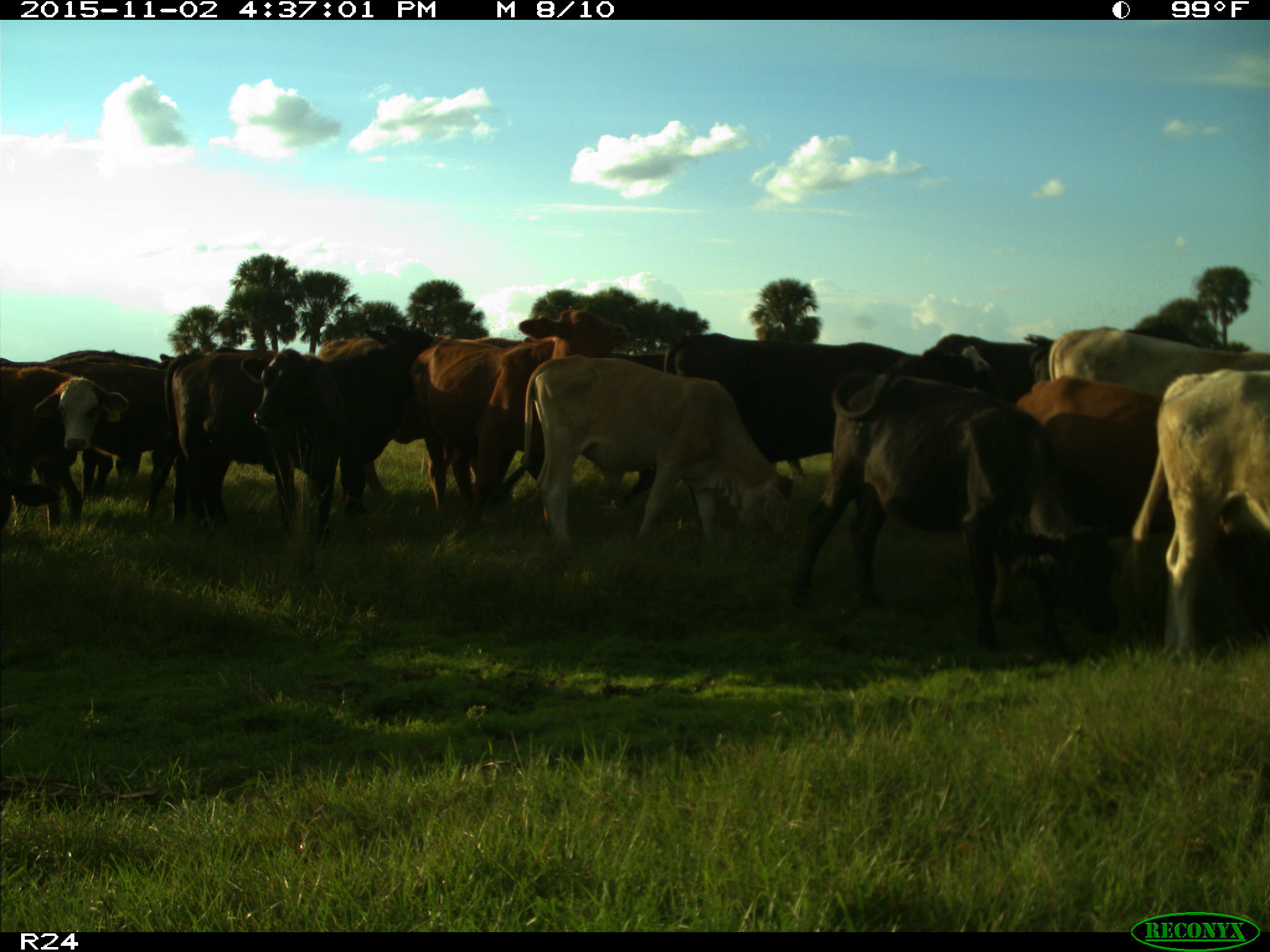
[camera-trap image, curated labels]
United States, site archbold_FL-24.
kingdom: Animalia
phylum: Chordata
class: Mammalia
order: Artiodactyla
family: Bovidae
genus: Bos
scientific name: Bos taurus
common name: domestic cow